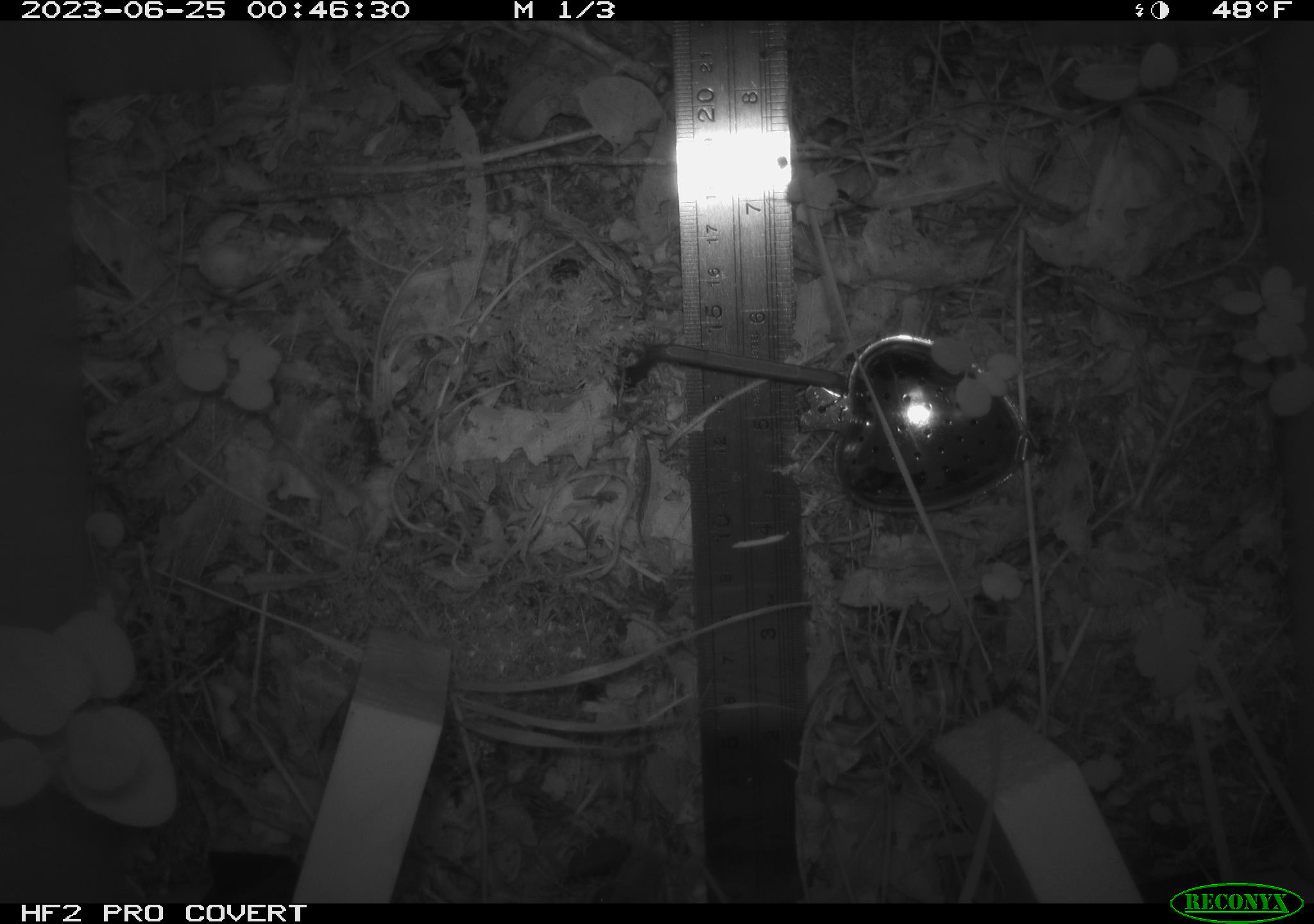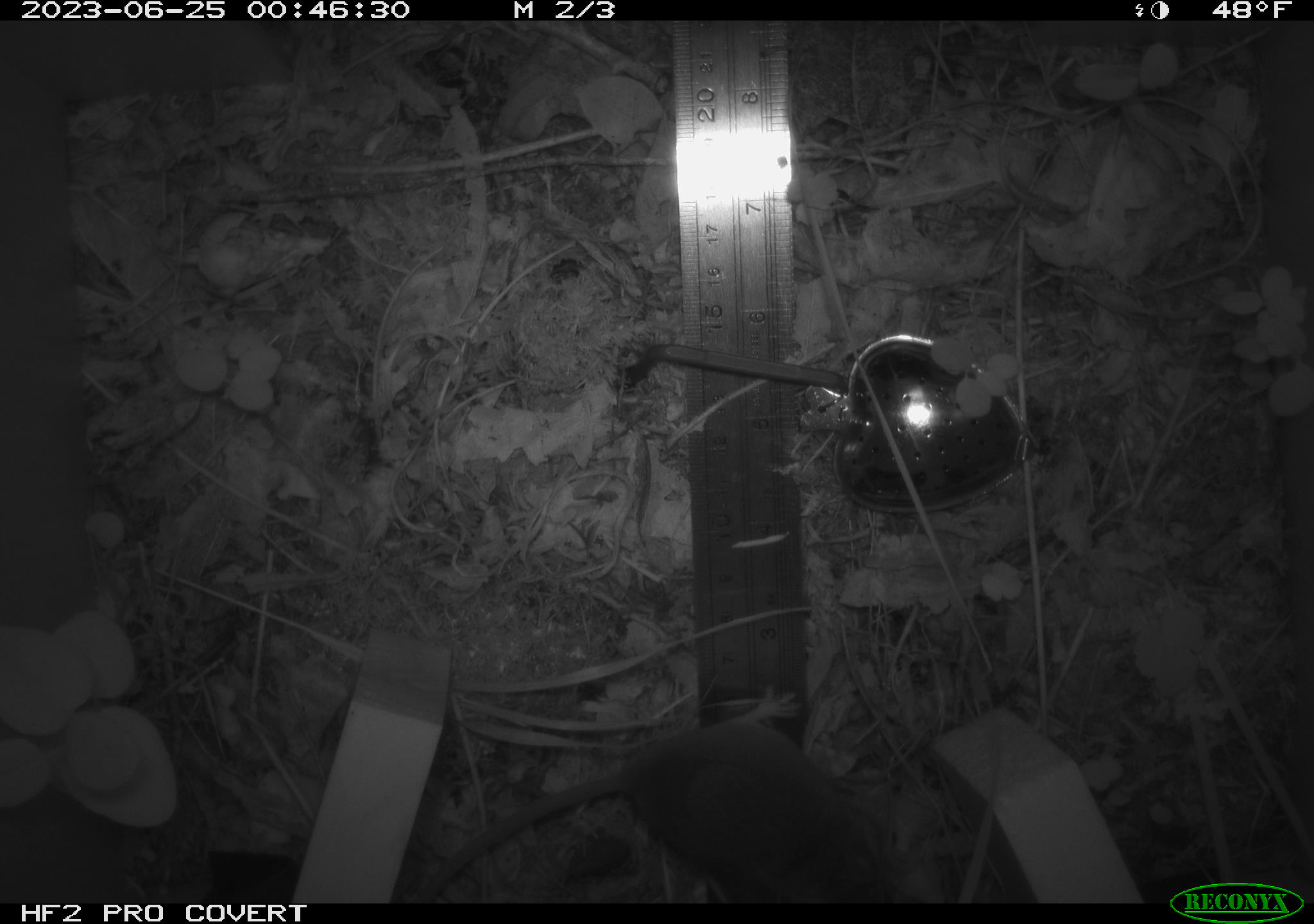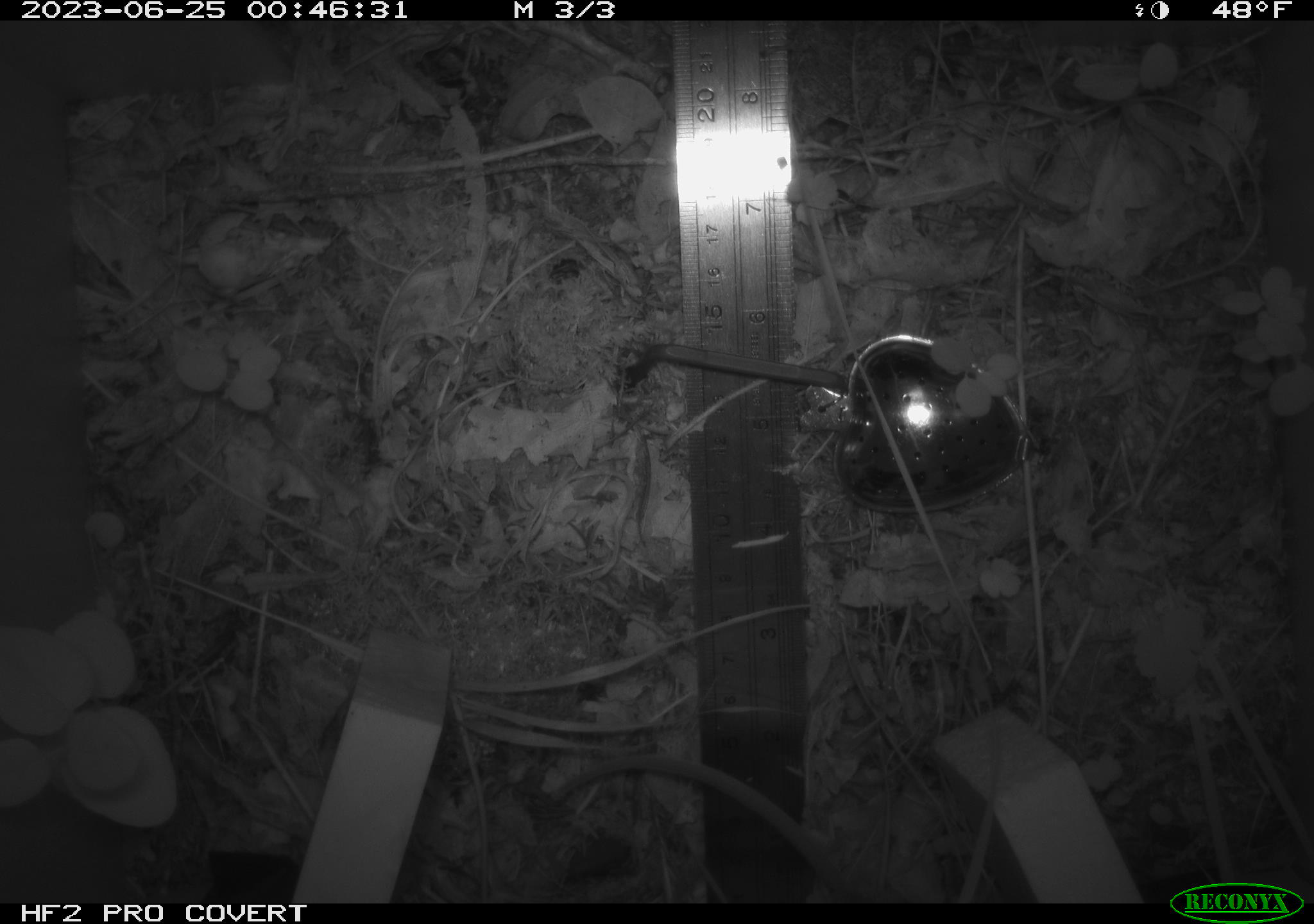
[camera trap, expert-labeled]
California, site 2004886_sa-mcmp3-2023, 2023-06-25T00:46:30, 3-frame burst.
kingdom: Animalia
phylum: Chordata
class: Mammalia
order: Rodentia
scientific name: Rodentia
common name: mouse species